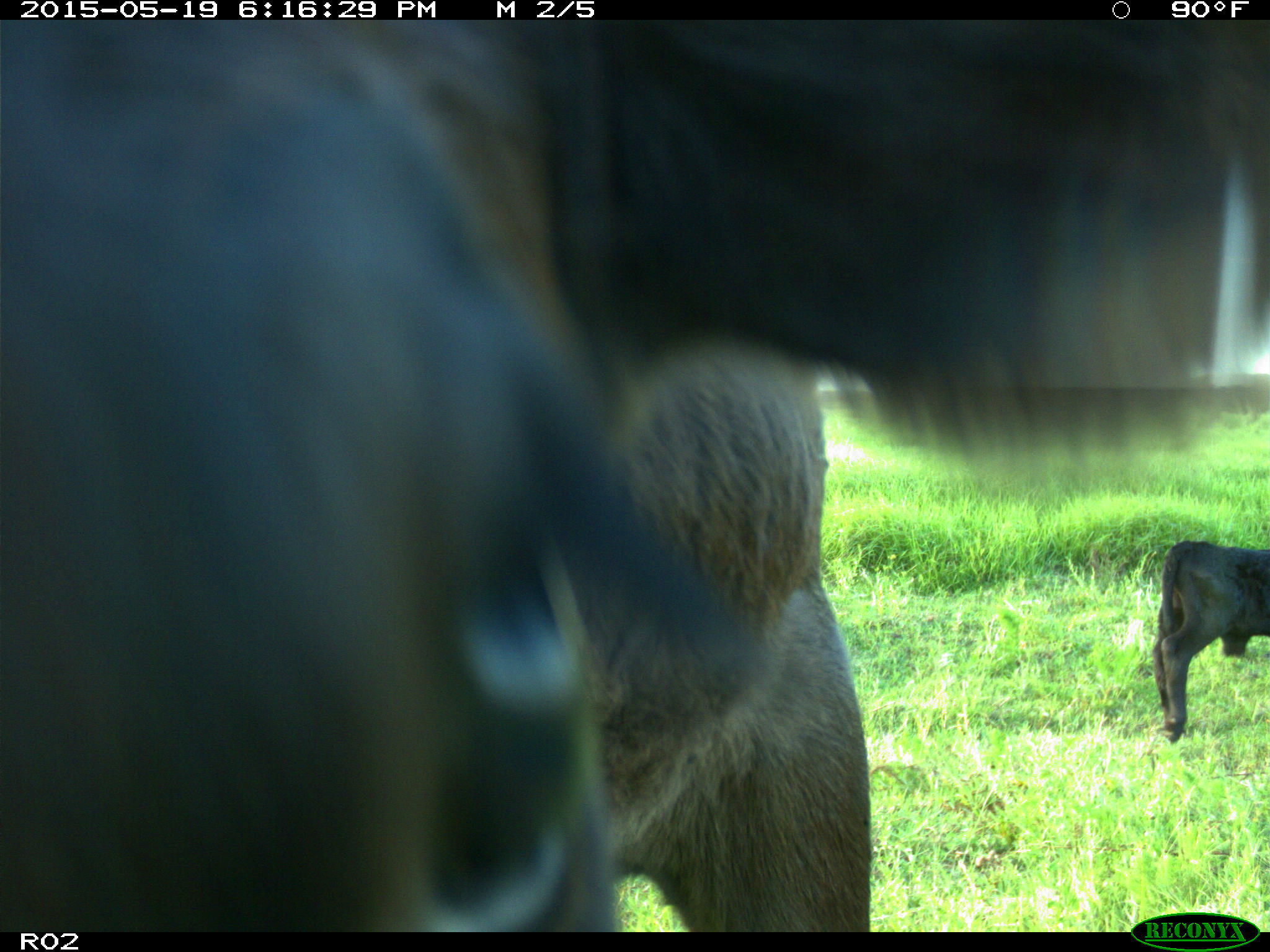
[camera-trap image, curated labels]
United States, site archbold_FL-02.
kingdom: Animalia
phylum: Chordata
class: Mammalia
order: Artiodactyla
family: Bovidae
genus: Bos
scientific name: Bos taurus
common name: domestic cow